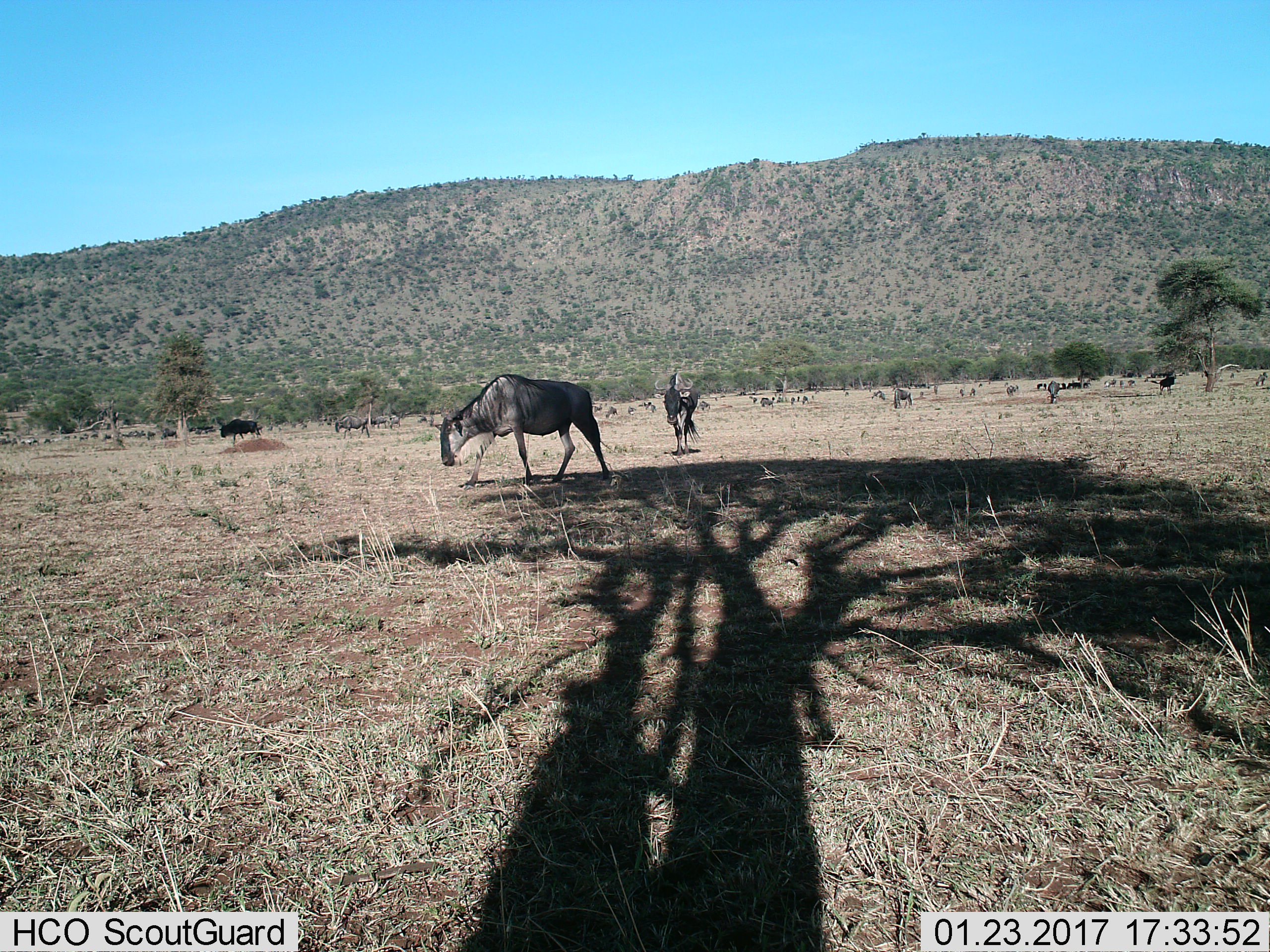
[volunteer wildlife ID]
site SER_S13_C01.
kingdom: Animalia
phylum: Chordata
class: Mammalia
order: Artiodactyla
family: Bovidae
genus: Connochaetes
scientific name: Connochaetes taurinus taurinus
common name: blue wildebeest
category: wildebeestblue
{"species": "wildebeestblue (blue wildebeest) (Connochaetes taurinus taurinus)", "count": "11-50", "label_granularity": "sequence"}